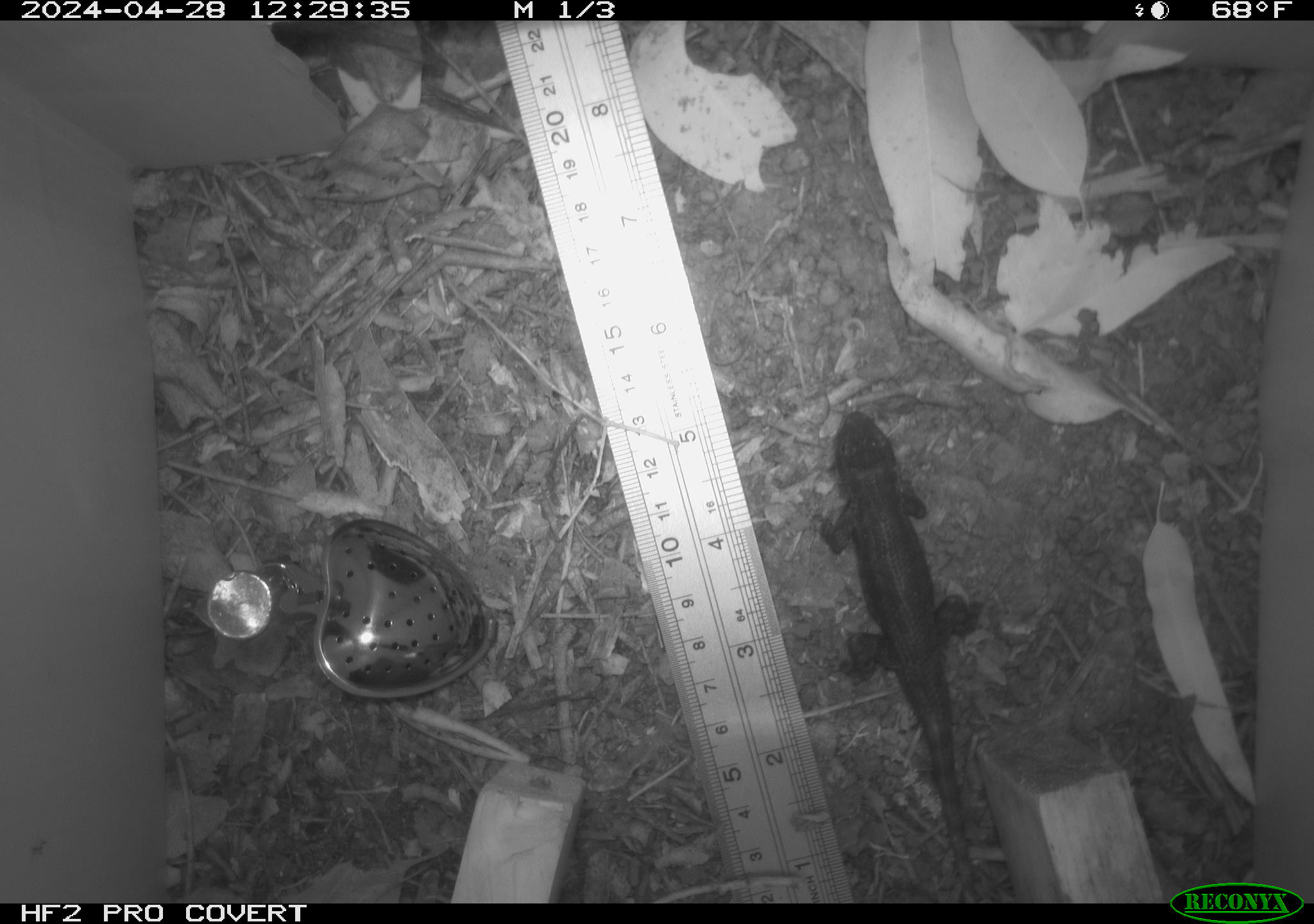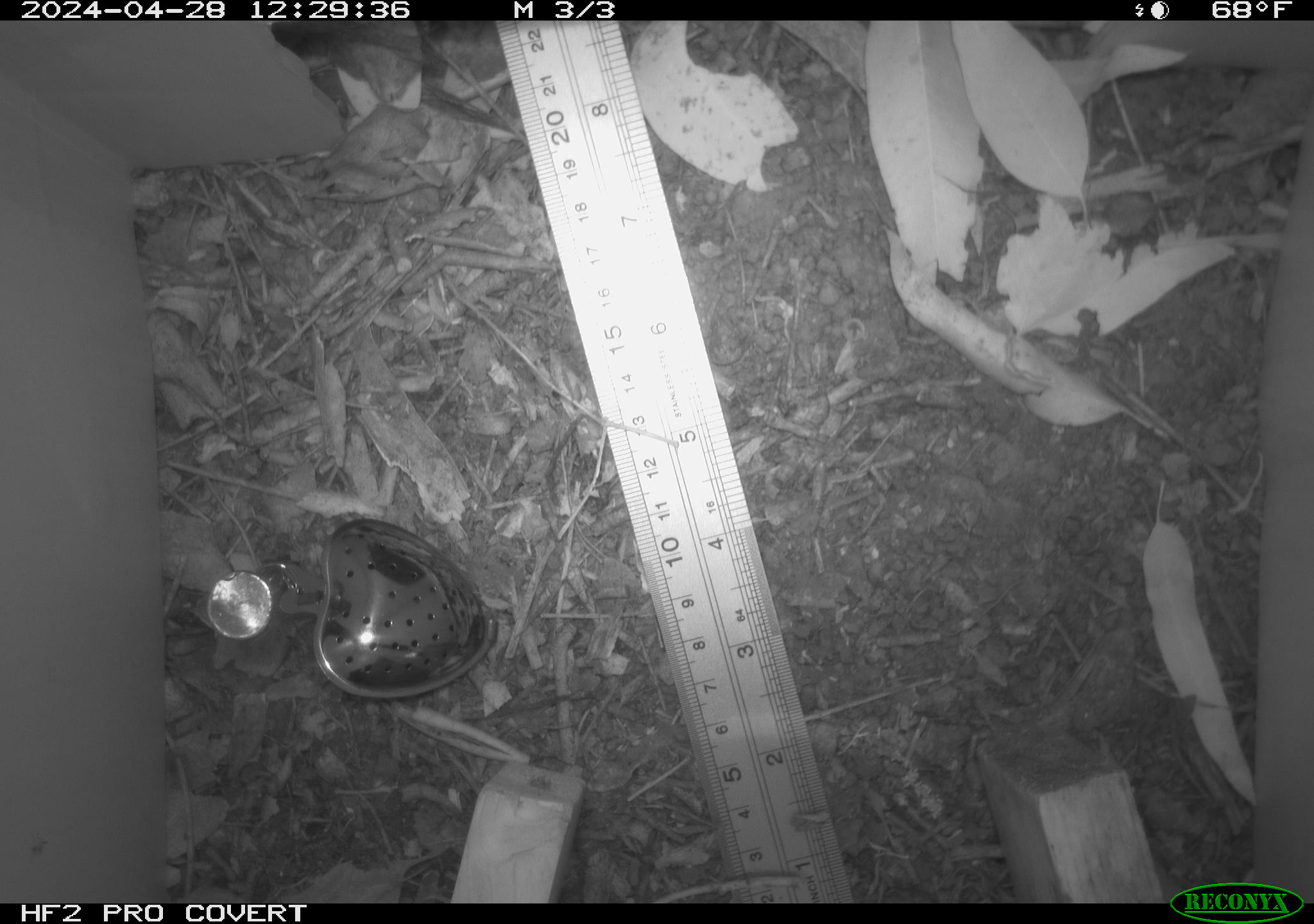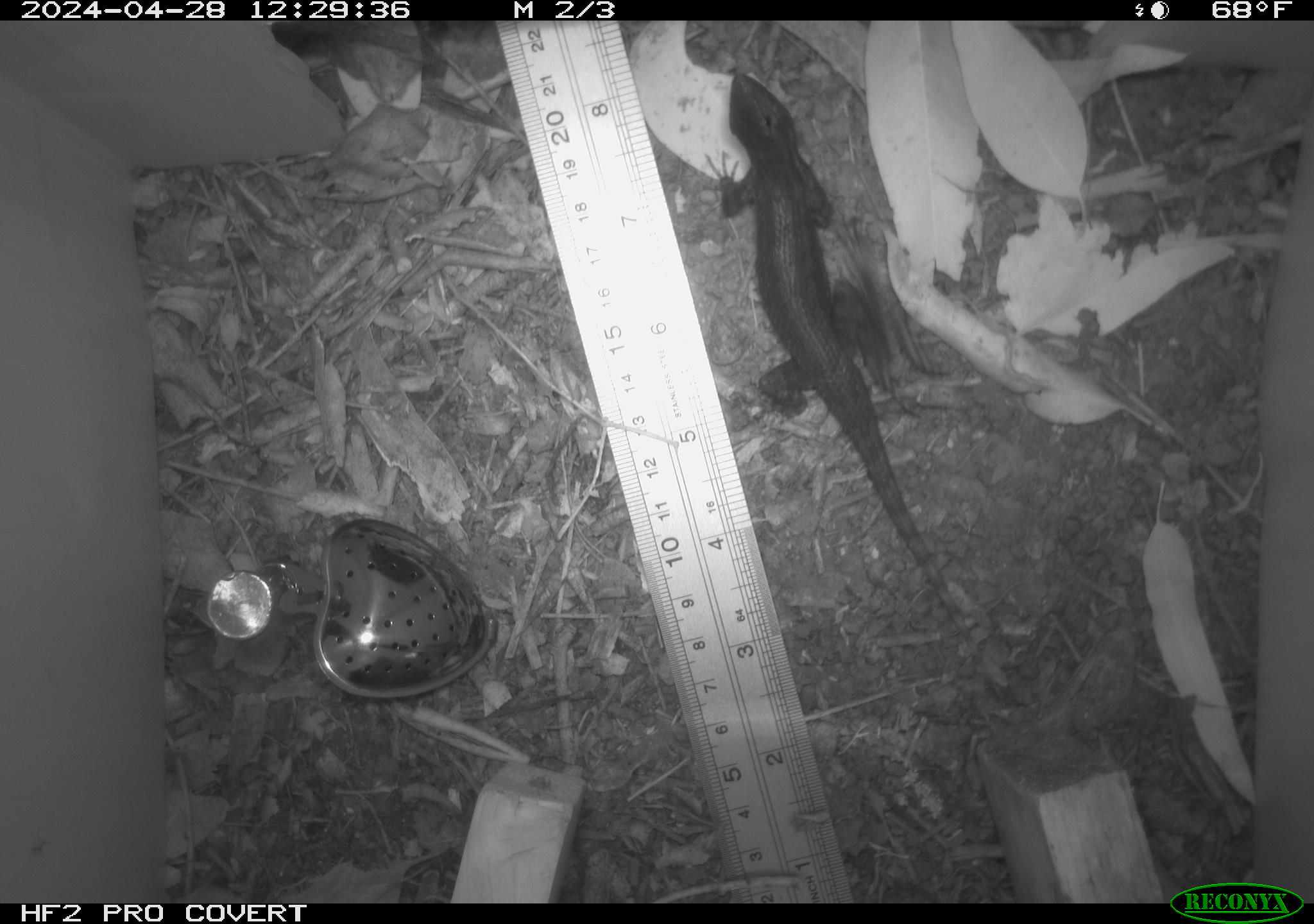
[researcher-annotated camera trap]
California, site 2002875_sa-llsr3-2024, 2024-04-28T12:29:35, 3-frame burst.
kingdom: Animalia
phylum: Chordata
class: Reptilia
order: Squamata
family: Phrynosomatidae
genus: Sceloporus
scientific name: Sceloporus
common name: spiny lizards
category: sceloporus species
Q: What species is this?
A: Sceloporus species (spiny lizards) (Sceloporus).